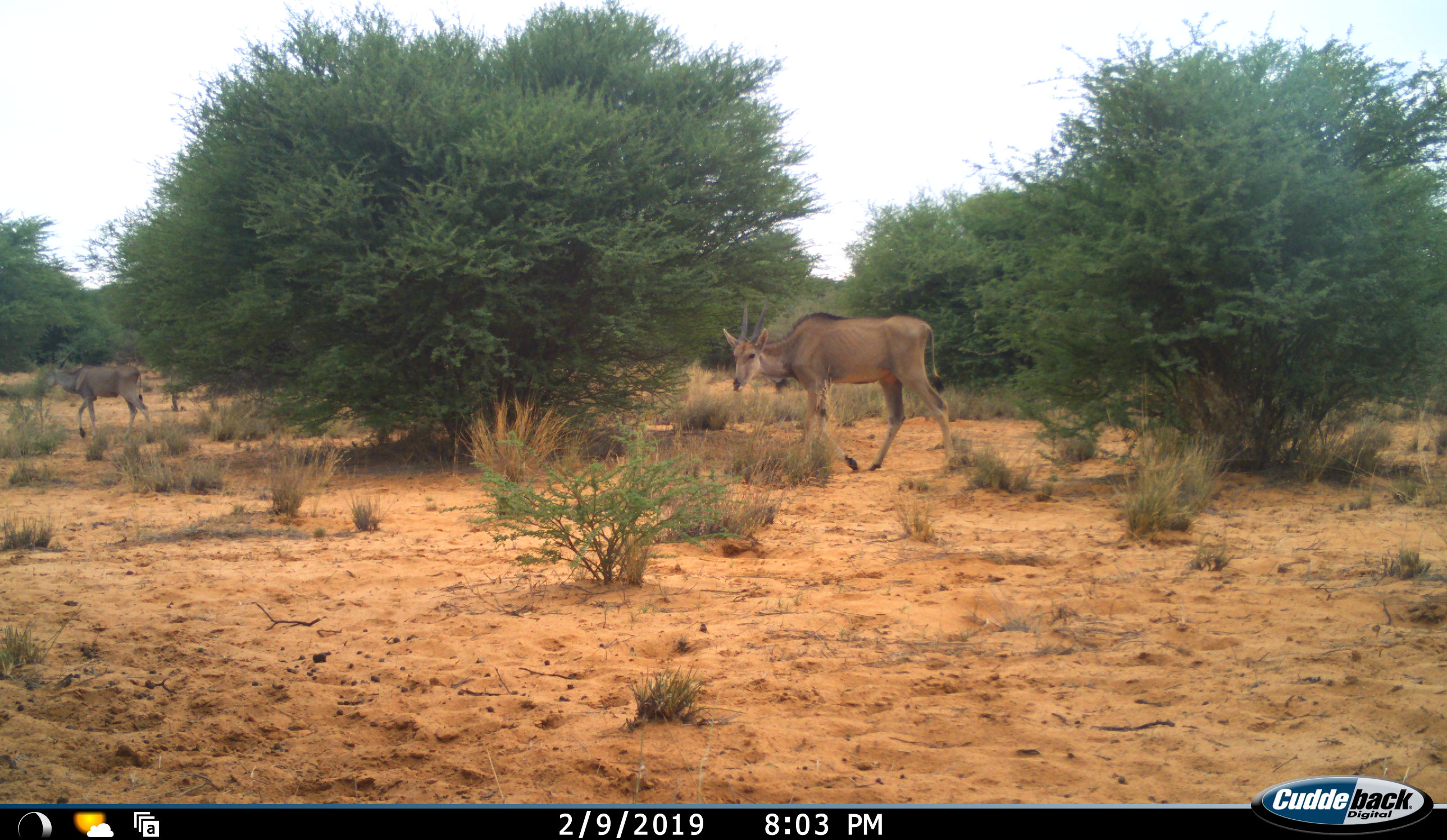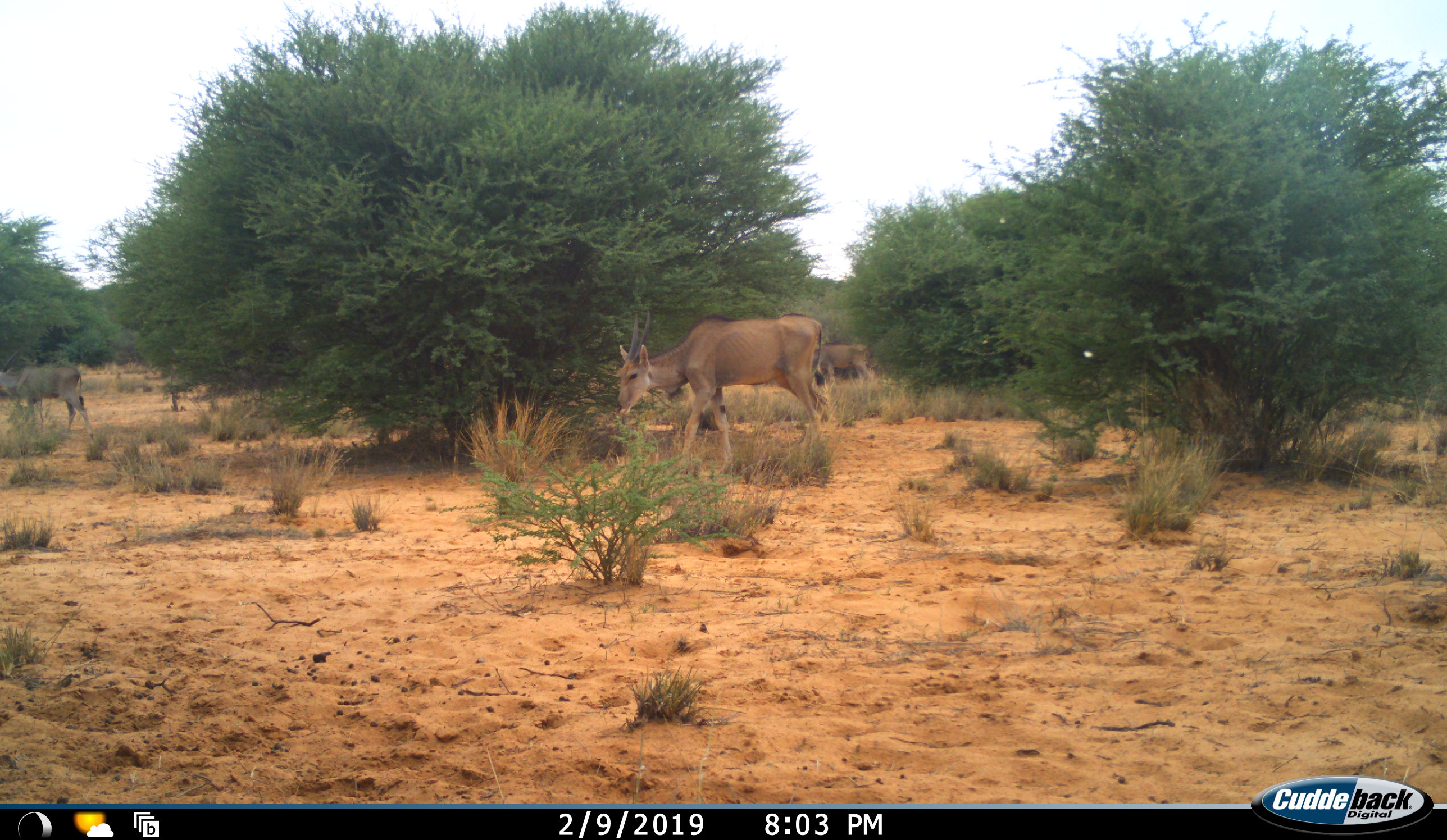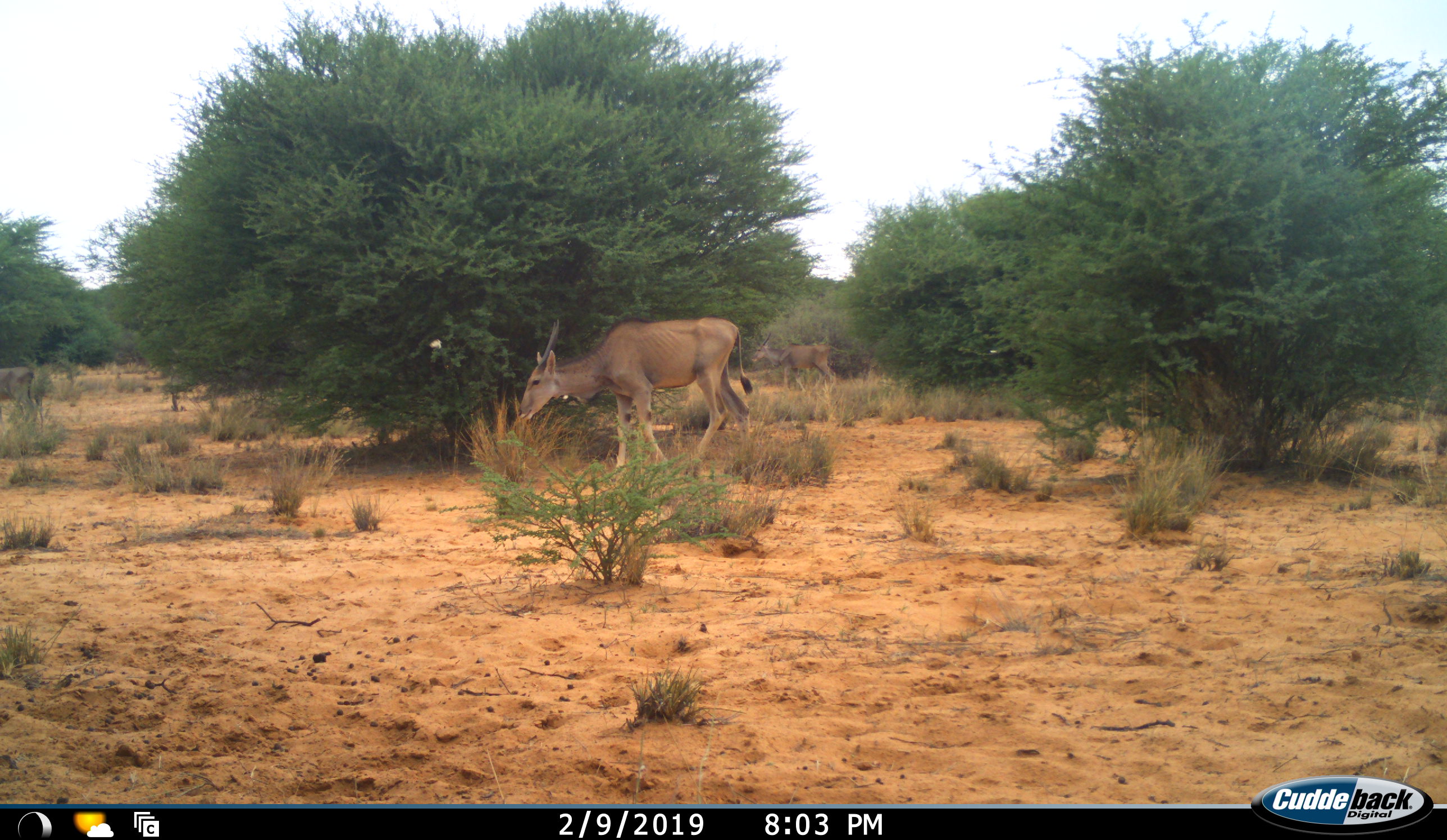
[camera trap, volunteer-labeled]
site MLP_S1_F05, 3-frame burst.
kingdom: Animalia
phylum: Chordata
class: Mammalia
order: Artiodactyla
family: Bovidae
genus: Tragelaphus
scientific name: Tragelaphus oryx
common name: eland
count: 3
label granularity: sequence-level